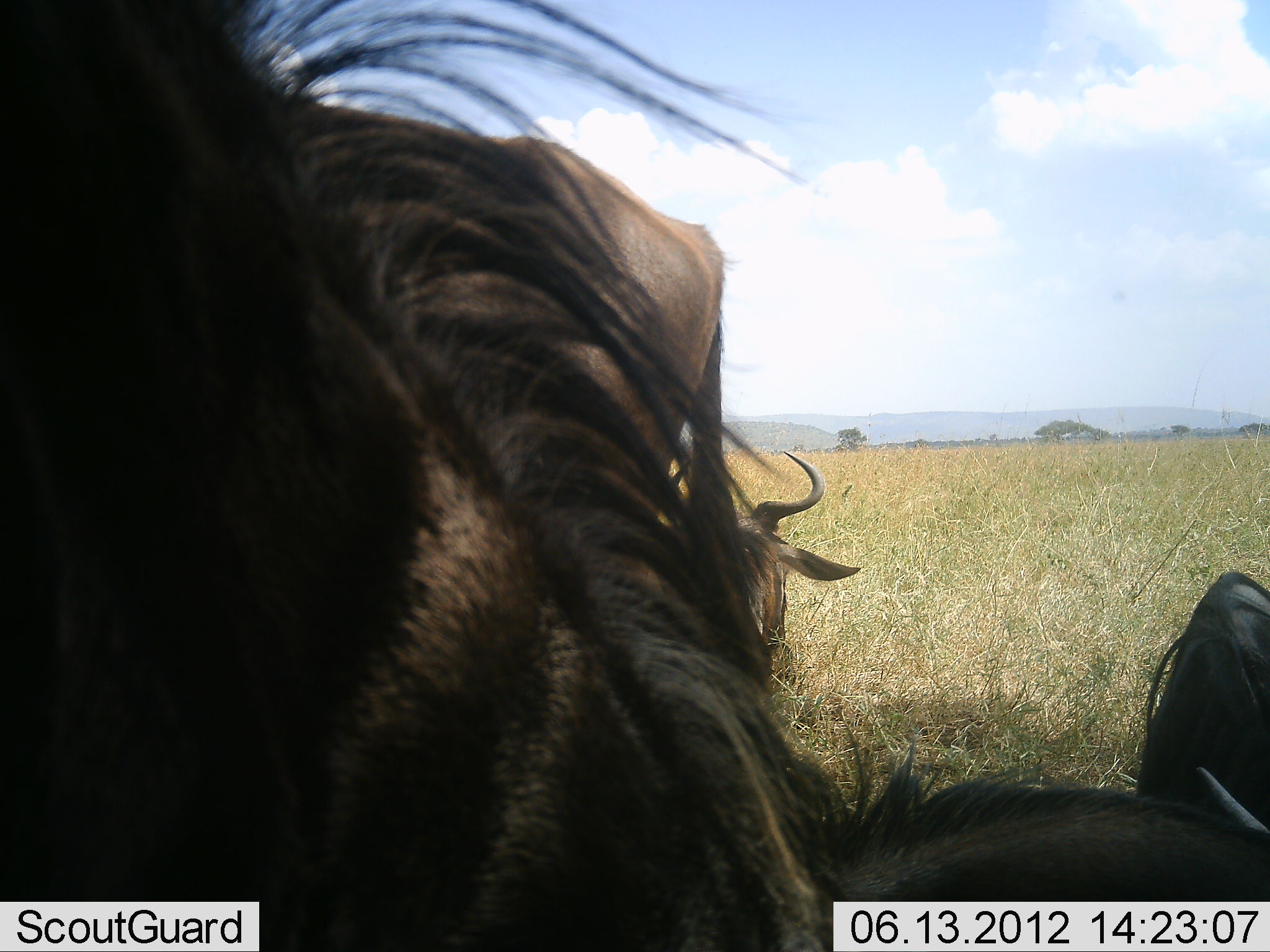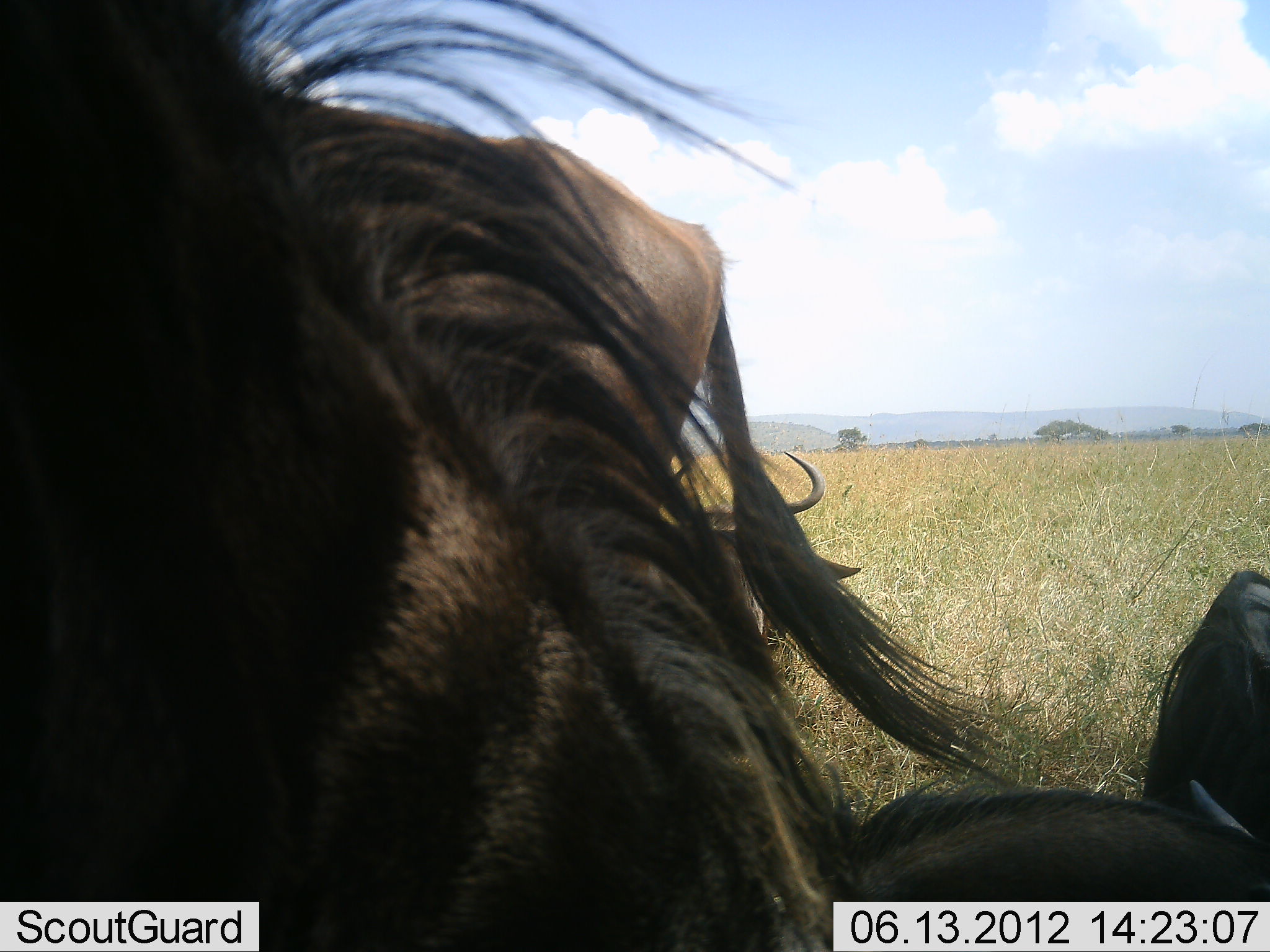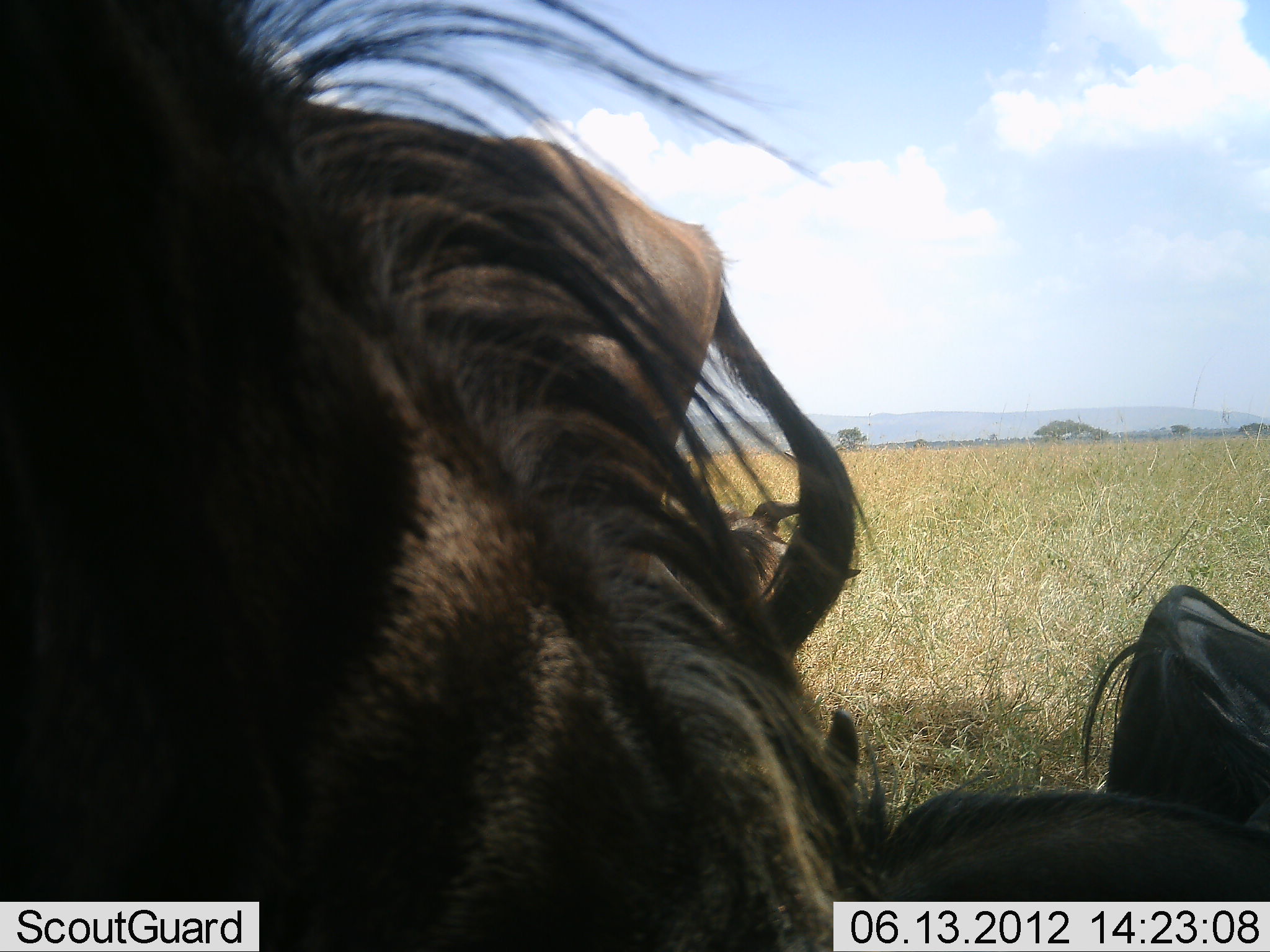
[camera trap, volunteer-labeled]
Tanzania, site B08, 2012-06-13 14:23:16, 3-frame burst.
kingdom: Animalia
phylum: Chordata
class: Mammalia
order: Artiodactyla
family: Bovidae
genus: Connochaetes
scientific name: Connochaetes taurinus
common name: blue wildebeest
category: wildebeest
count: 4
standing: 80%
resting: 80%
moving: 0%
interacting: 0%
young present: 0%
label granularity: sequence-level